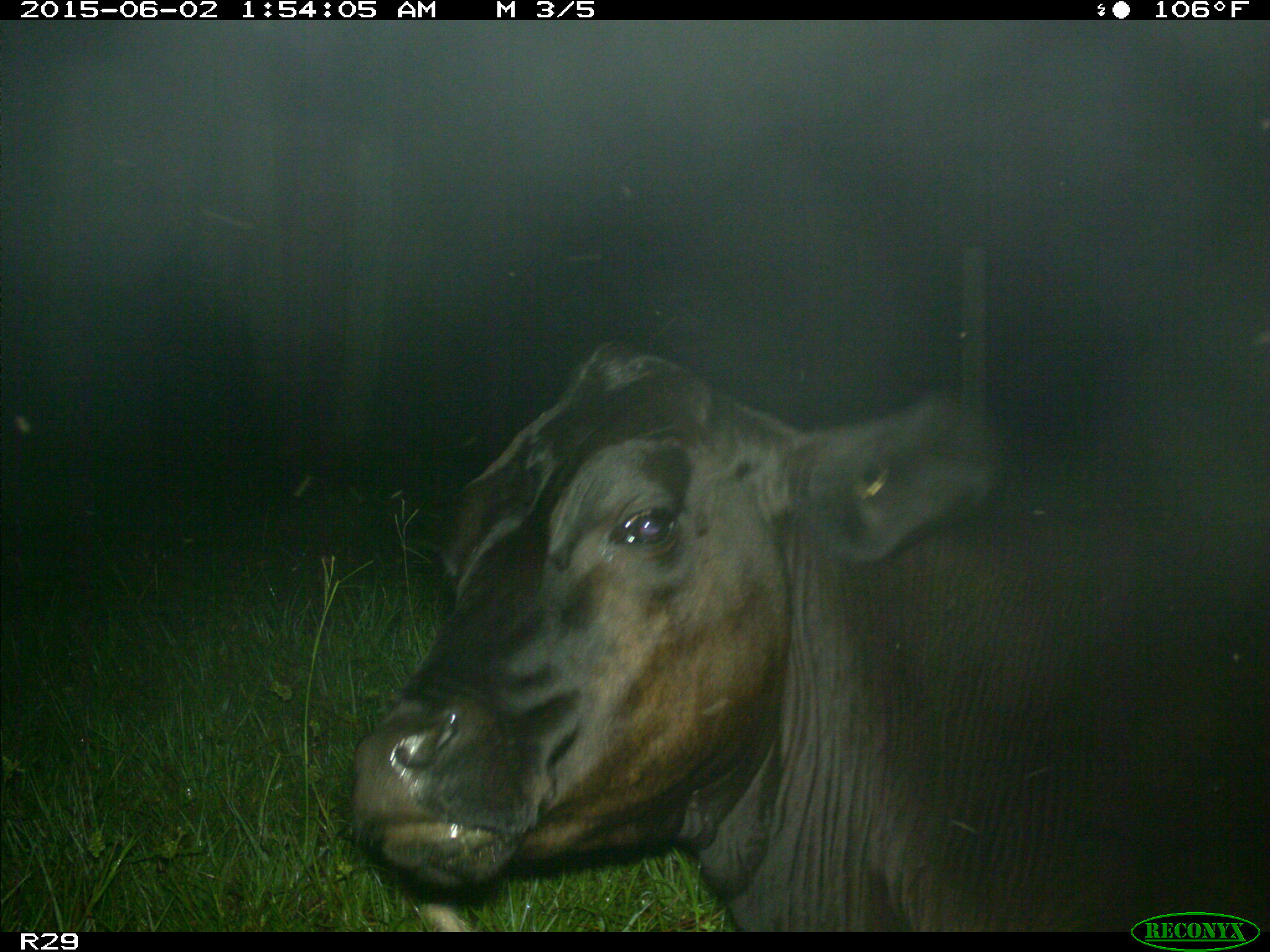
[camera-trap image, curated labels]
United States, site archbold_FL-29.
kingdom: Animalia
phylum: Chordata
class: Mammalia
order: Artiodactyla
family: Bovidae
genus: Bos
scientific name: Bos taurus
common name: domestic cow